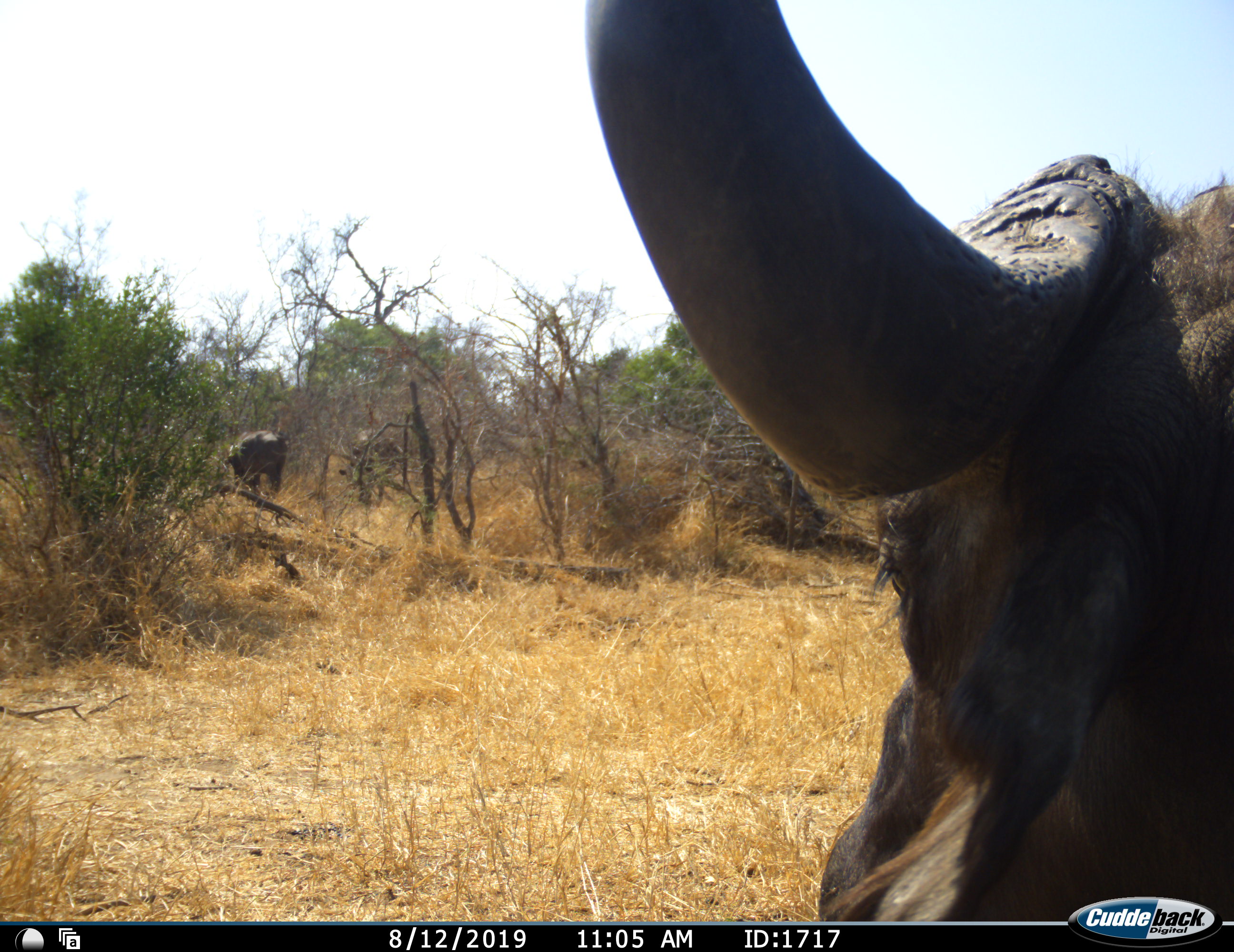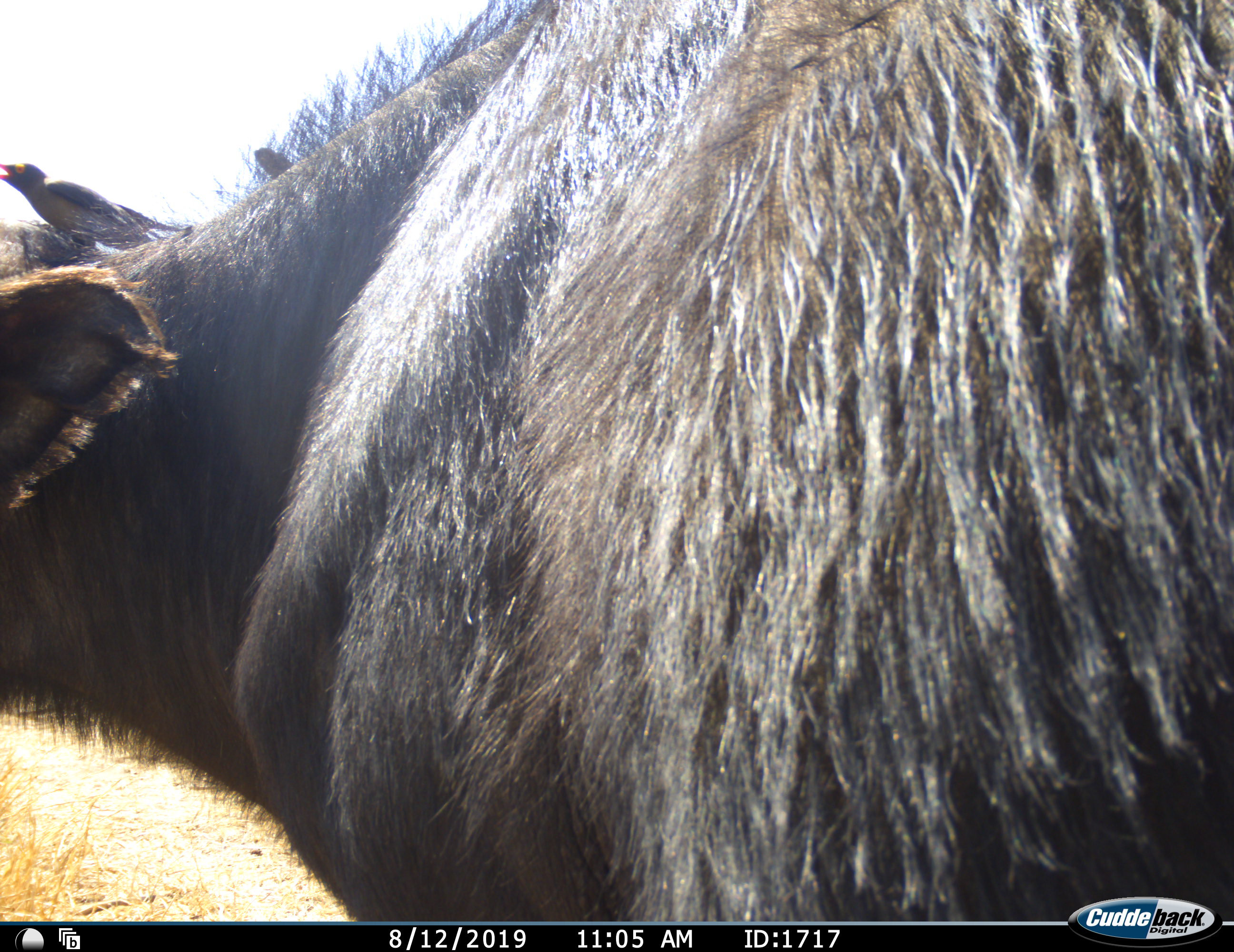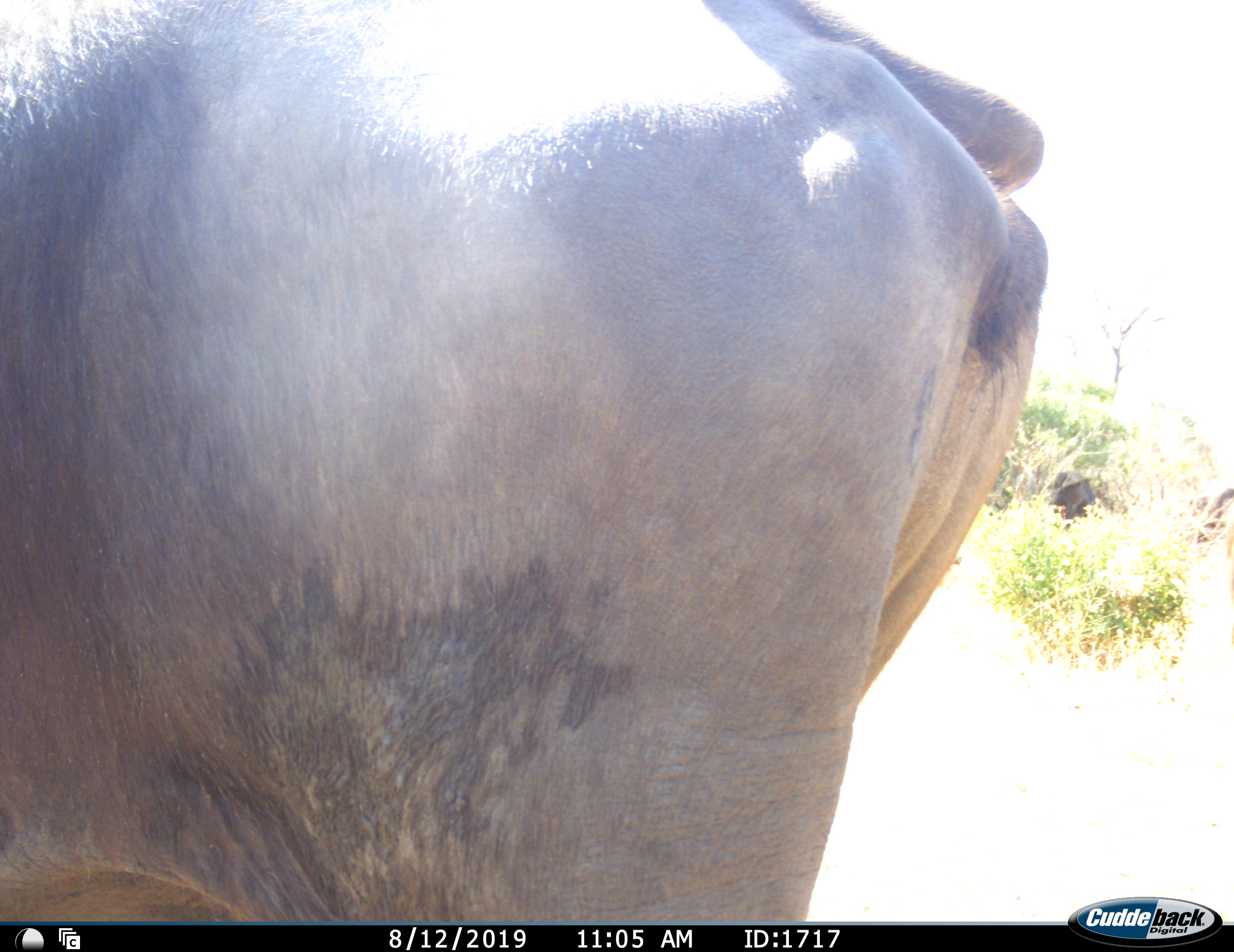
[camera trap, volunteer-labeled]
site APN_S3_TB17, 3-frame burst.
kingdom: Animalia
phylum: Chordata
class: Mammalia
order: Artiodactyla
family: Bovidae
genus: Syncerus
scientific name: Syncerus caffer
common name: african buffalo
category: buffalo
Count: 2.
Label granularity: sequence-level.